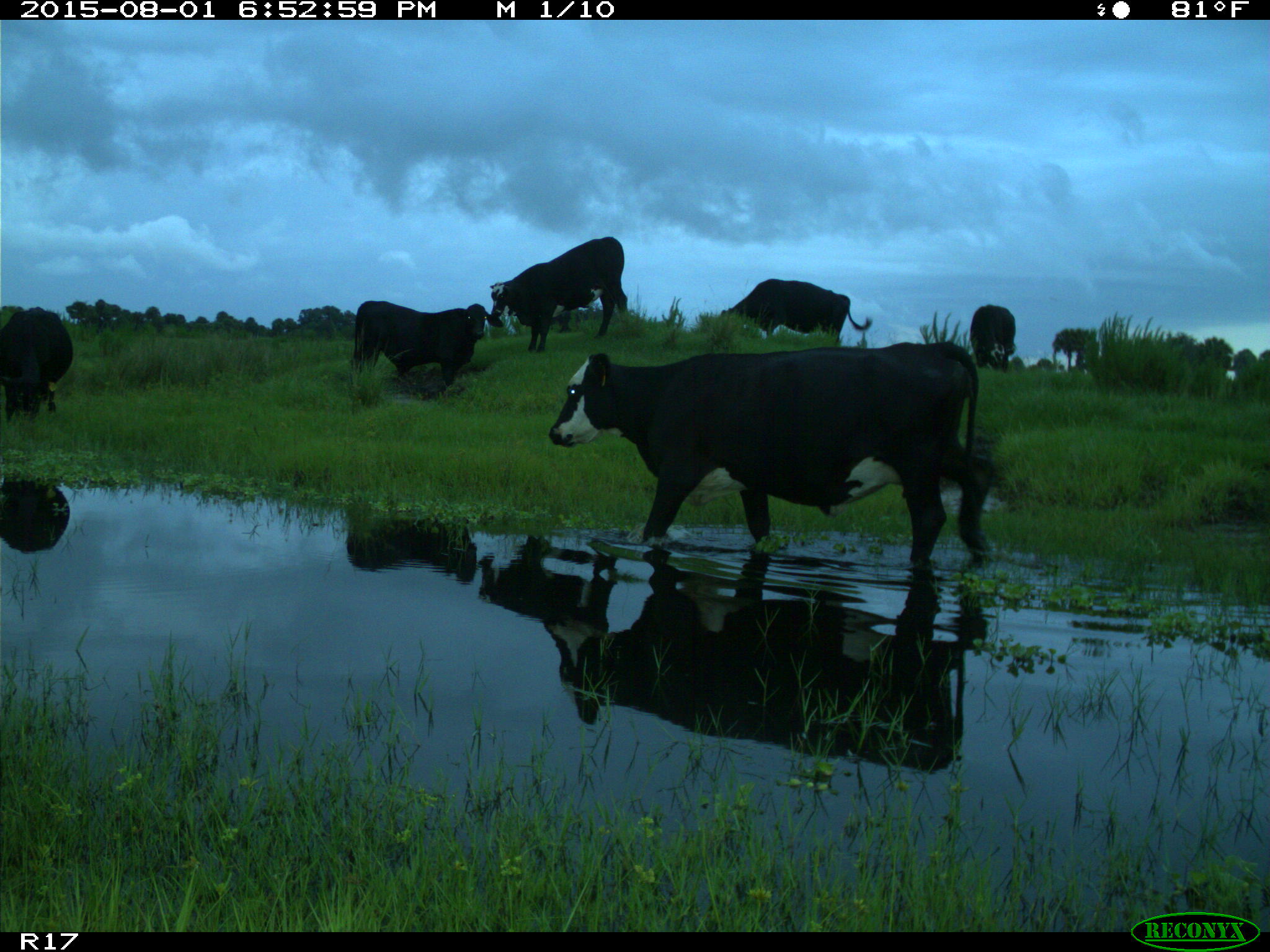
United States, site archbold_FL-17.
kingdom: Animalia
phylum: Chordata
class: Mammalia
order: Artiodactyla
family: Bovidae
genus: Bos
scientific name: Bos taurus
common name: domestic cow